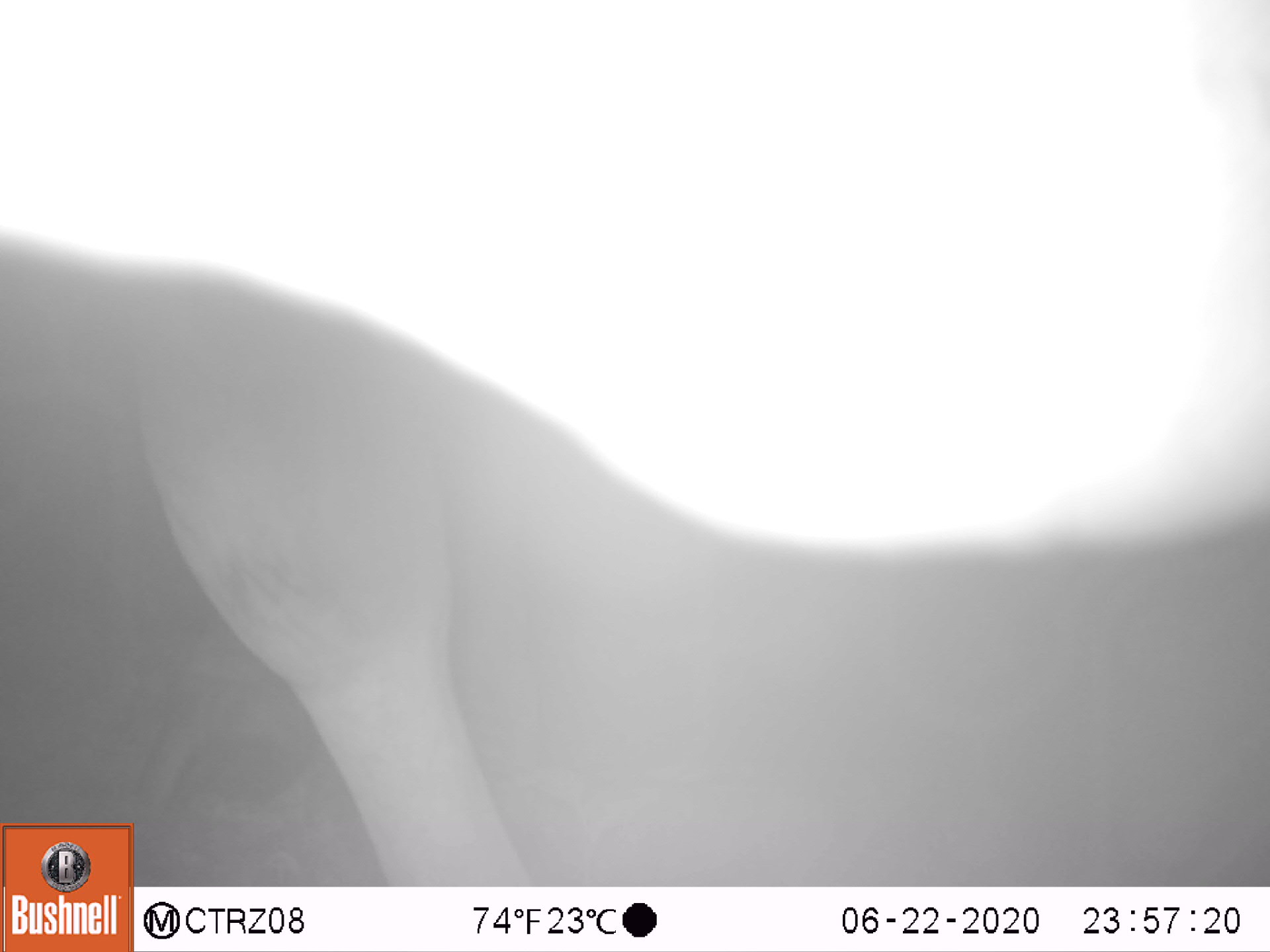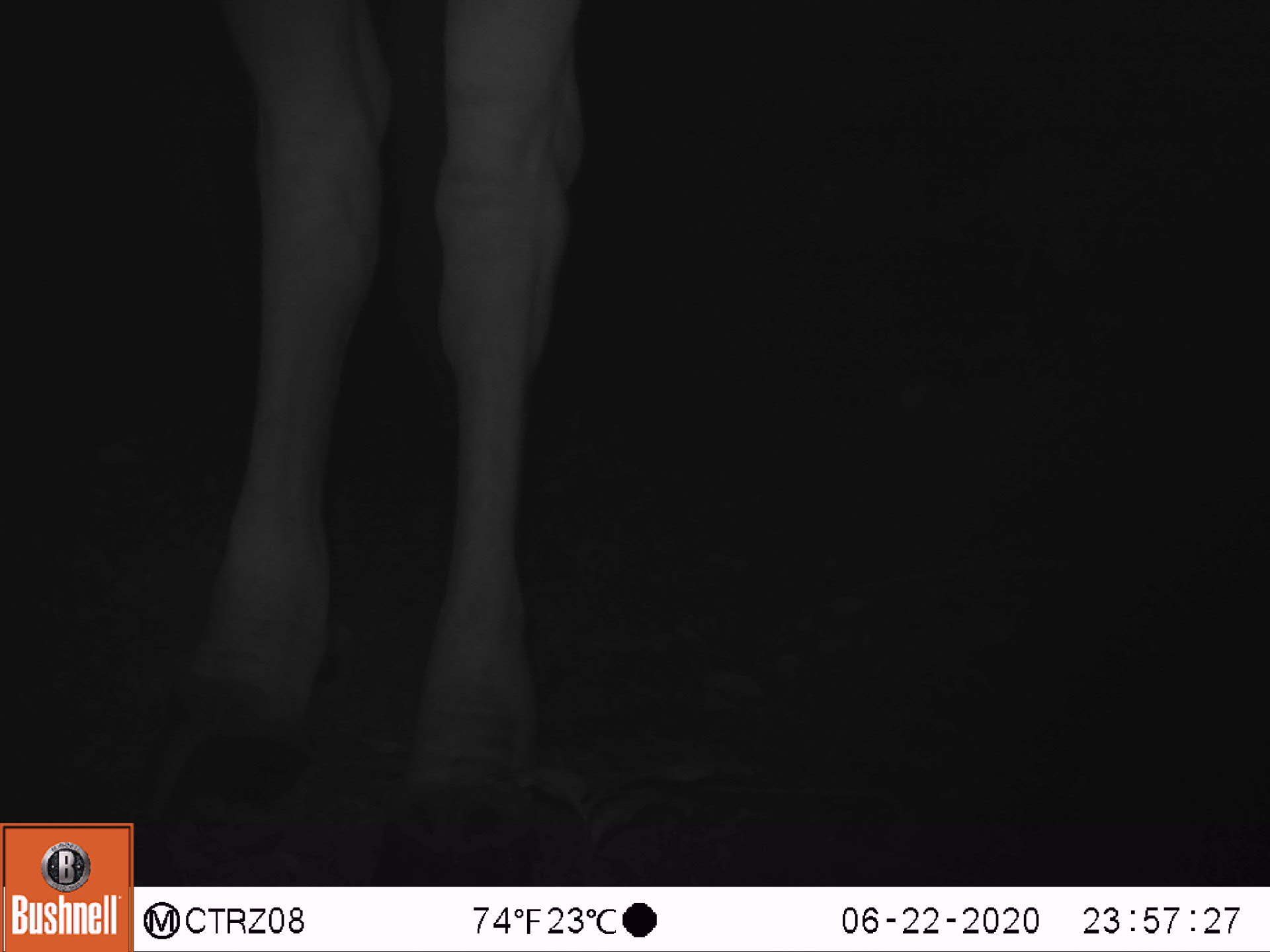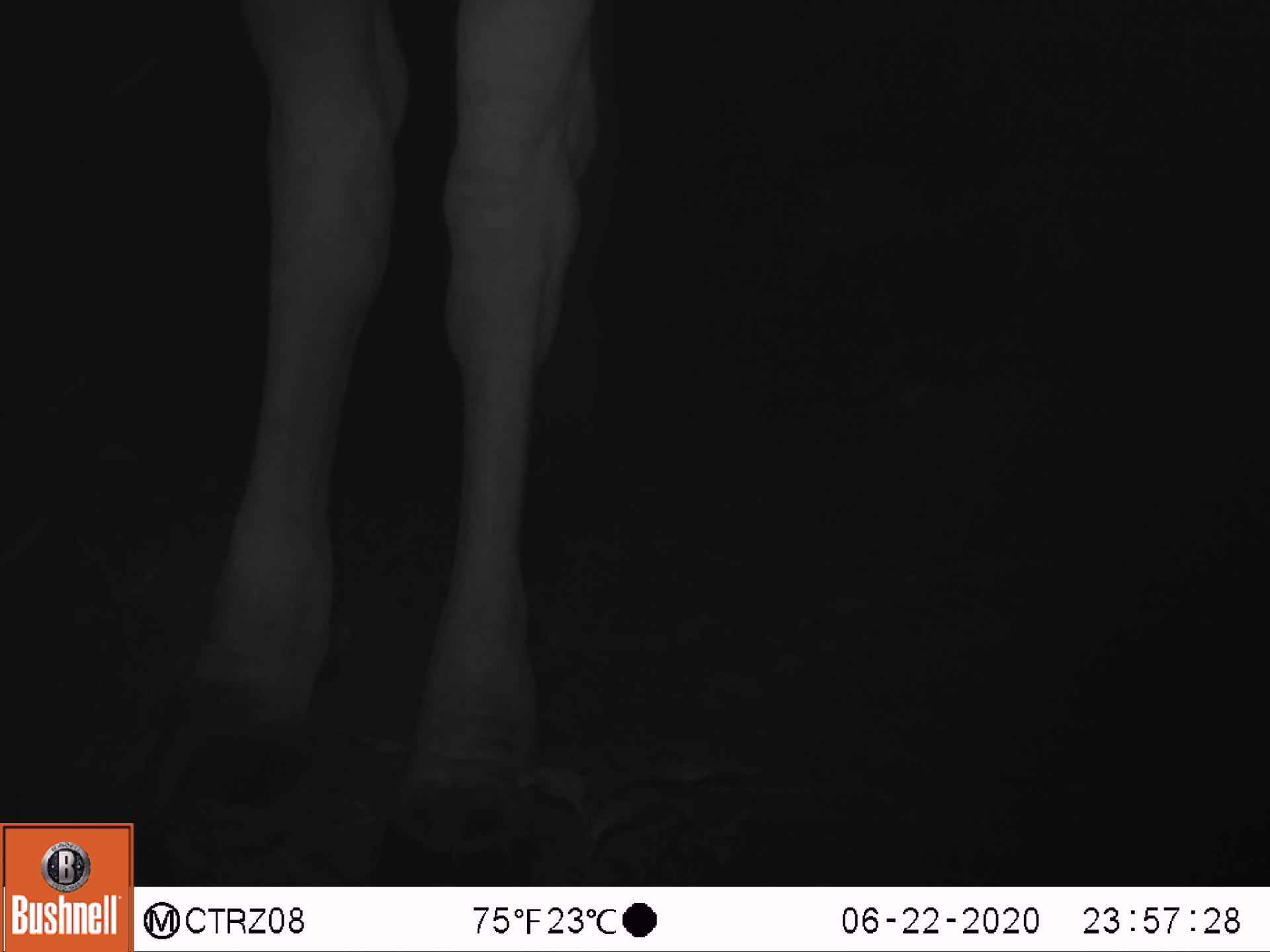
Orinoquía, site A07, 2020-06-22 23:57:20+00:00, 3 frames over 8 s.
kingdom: Animalia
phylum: Chordata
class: Mammalia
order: Artiodactyla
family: Bovidae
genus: Bos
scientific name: Bos taurus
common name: cow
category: cattle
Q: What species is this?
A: Cattle (cow) (Bos taurus).